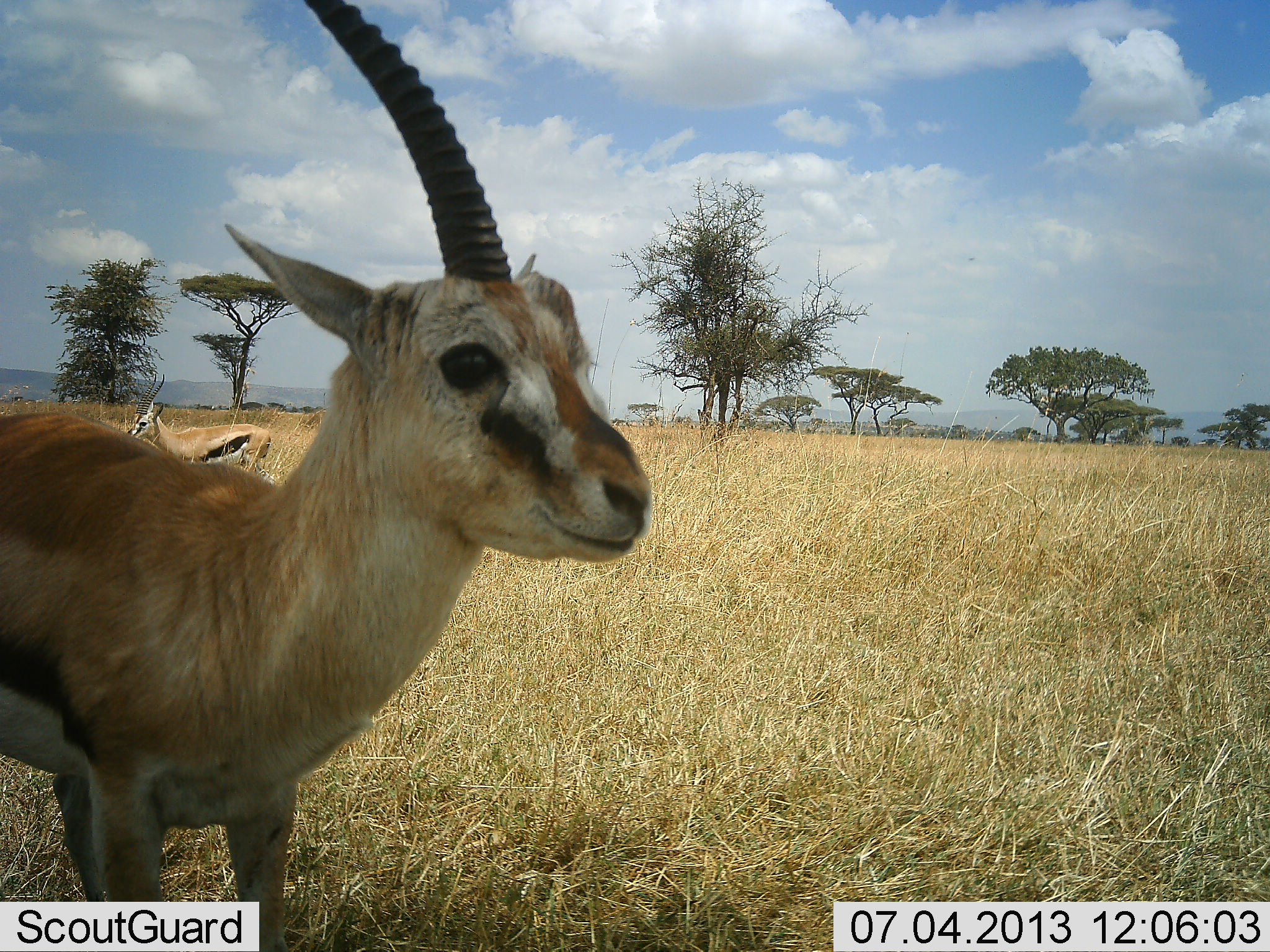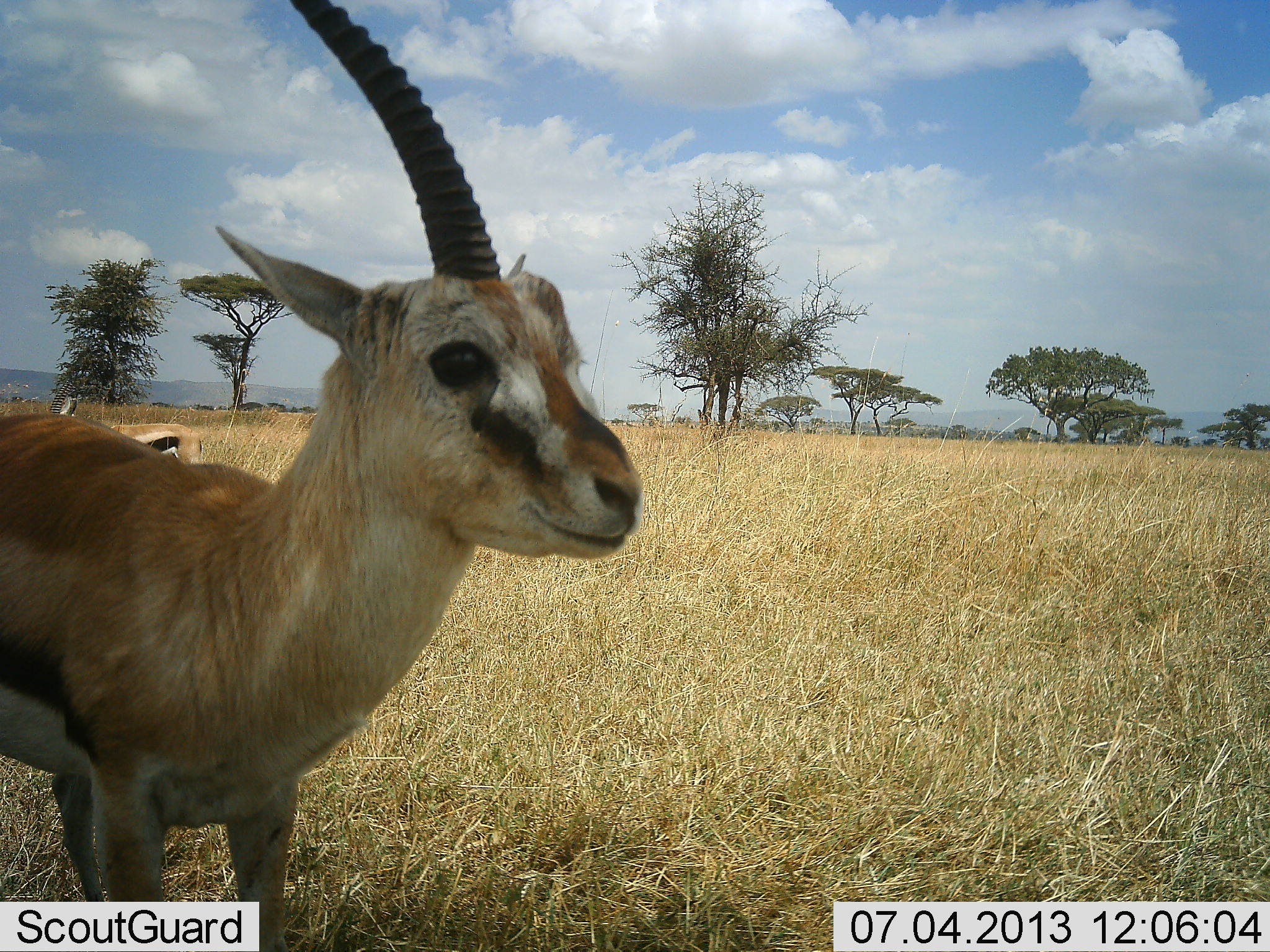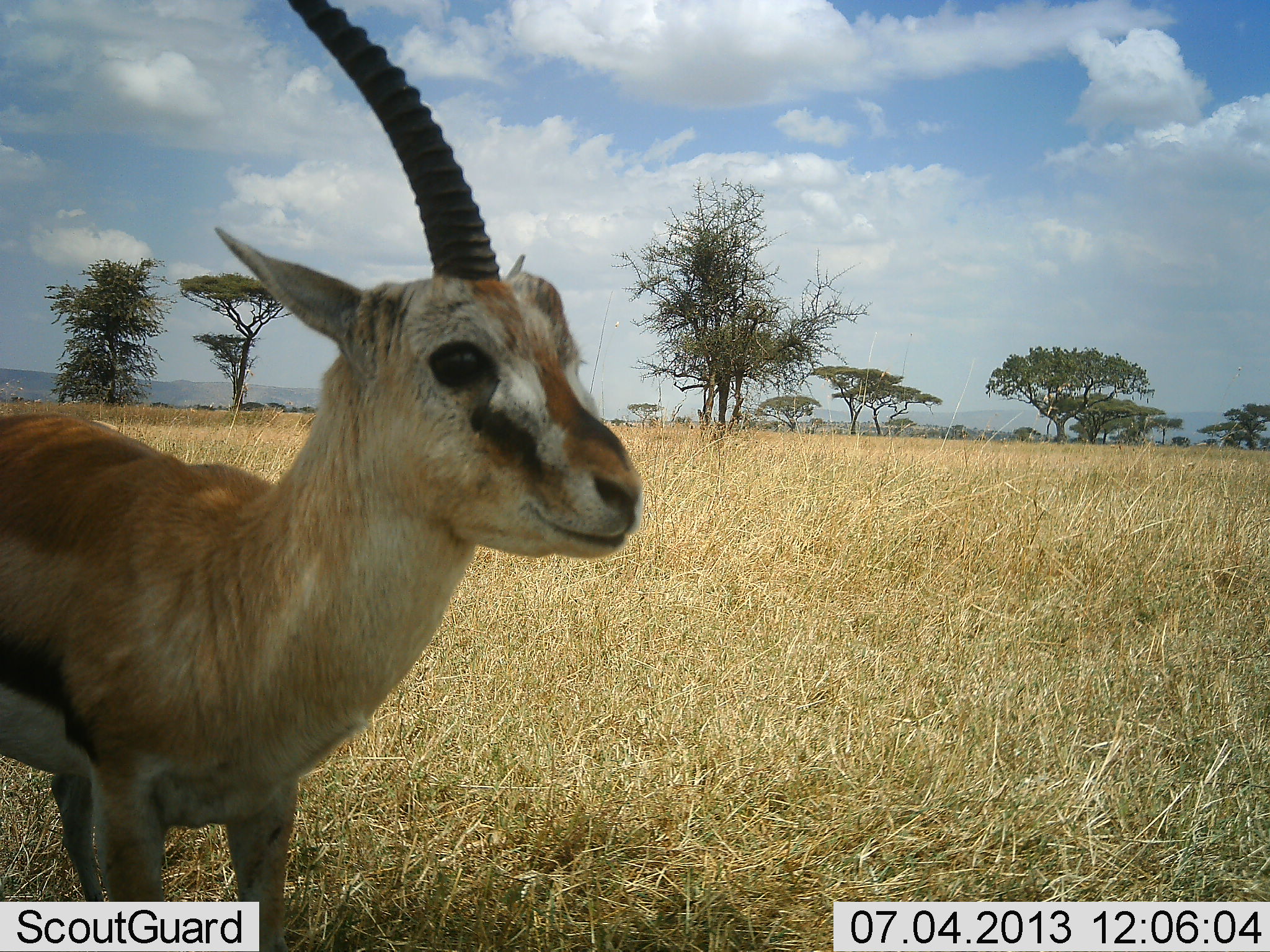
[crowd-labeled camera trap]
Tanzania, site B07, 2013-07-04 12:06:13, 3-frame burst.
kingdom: Animalia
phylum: Chordata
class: Mammalia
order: Artiodactyla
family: Bovidae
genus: Eudorcas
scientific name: Eudorcas thomsonii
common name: thomson's gazelle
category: gazellethomsons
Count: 2.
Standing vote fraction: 100%.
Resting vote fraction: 0%.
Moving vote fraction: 30%.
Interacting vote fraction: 0%.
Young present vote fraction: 0%.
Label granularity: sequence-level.